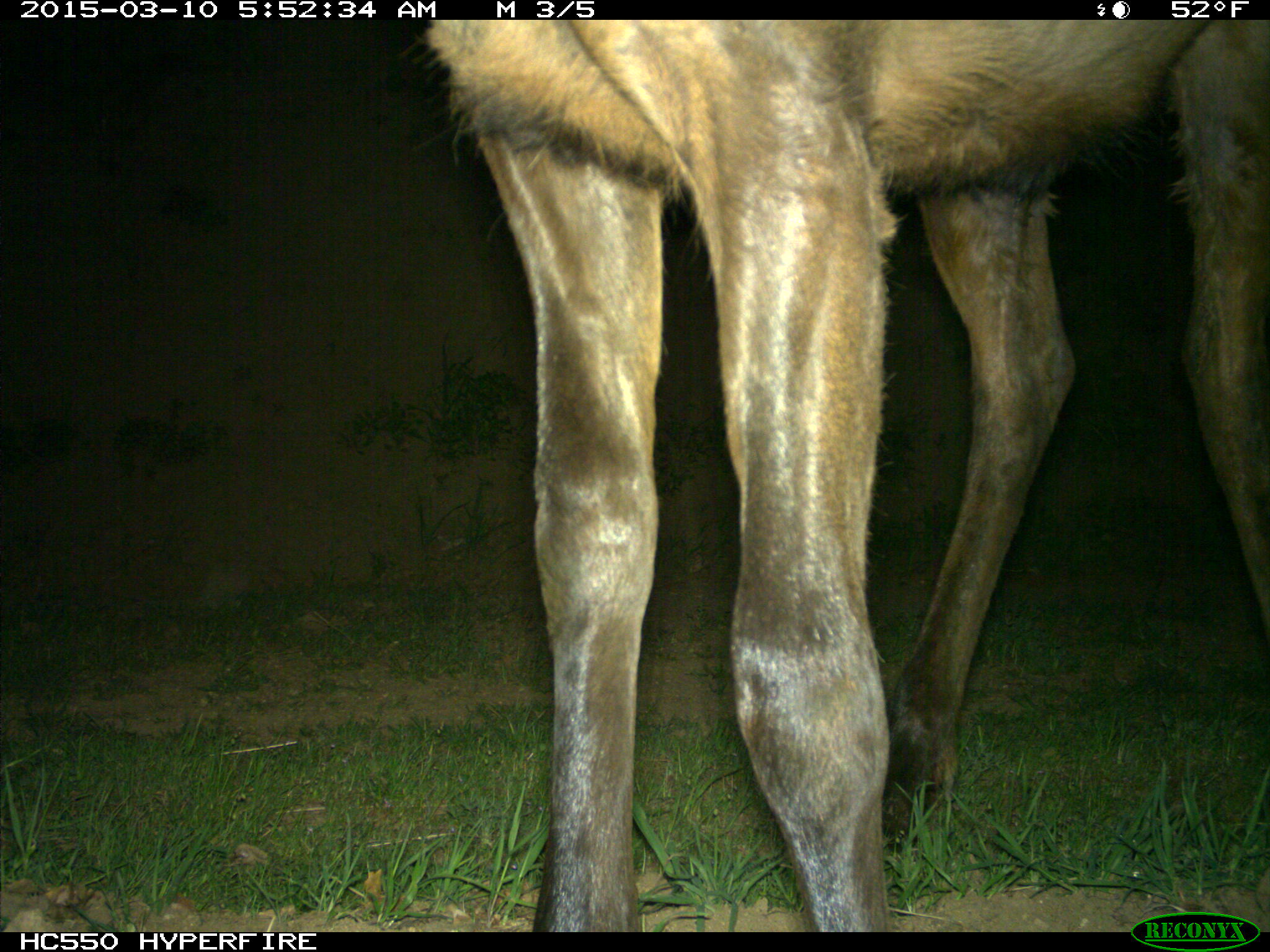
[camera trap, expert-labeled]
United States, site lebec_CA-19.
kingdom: Animalia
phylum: Chordata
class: Mammalia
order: Artiodactyla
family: Cervidae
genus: Cervus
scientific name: Cervus canadensis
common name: elk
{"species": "Cervus canadensis (elk)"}